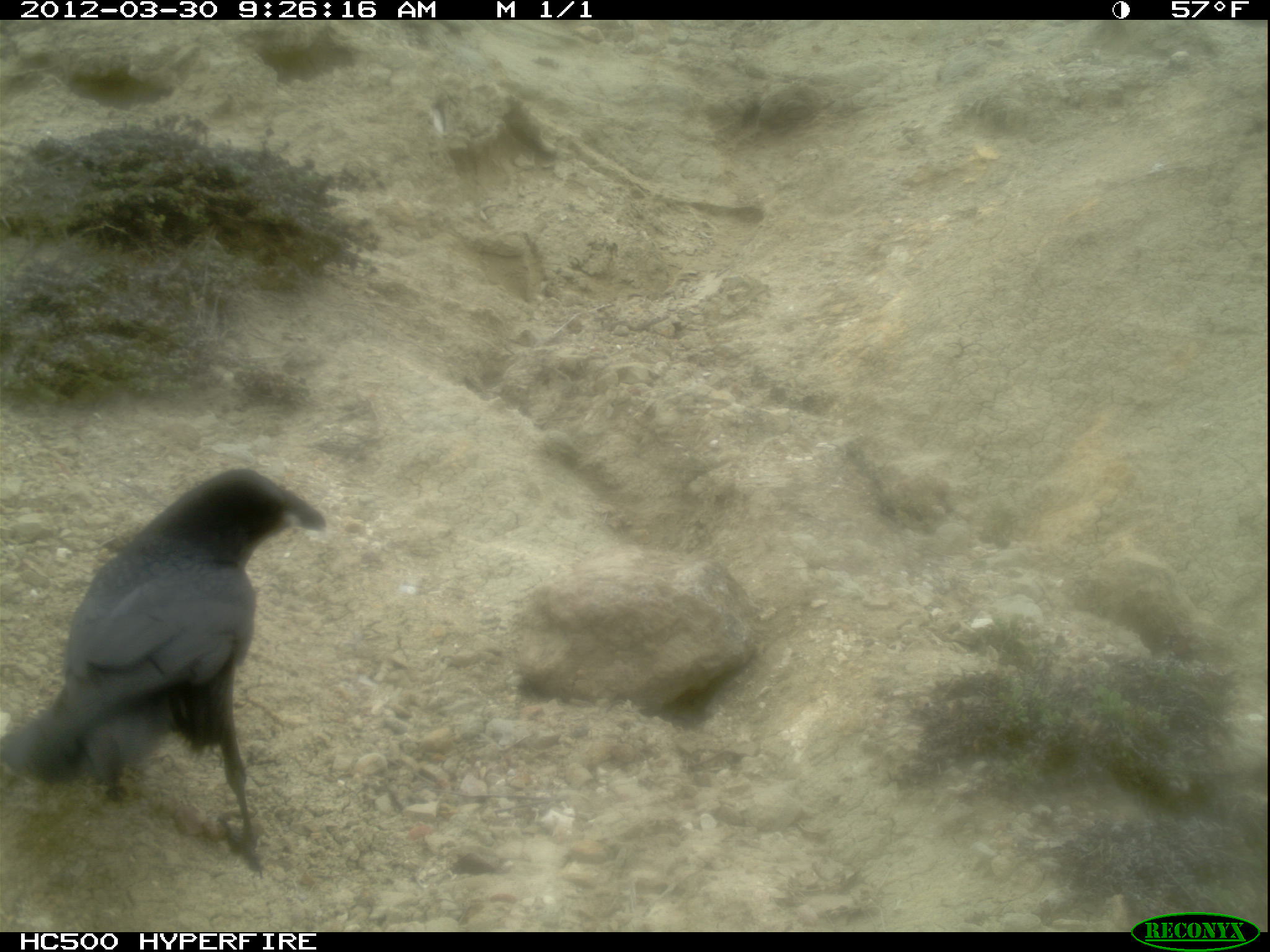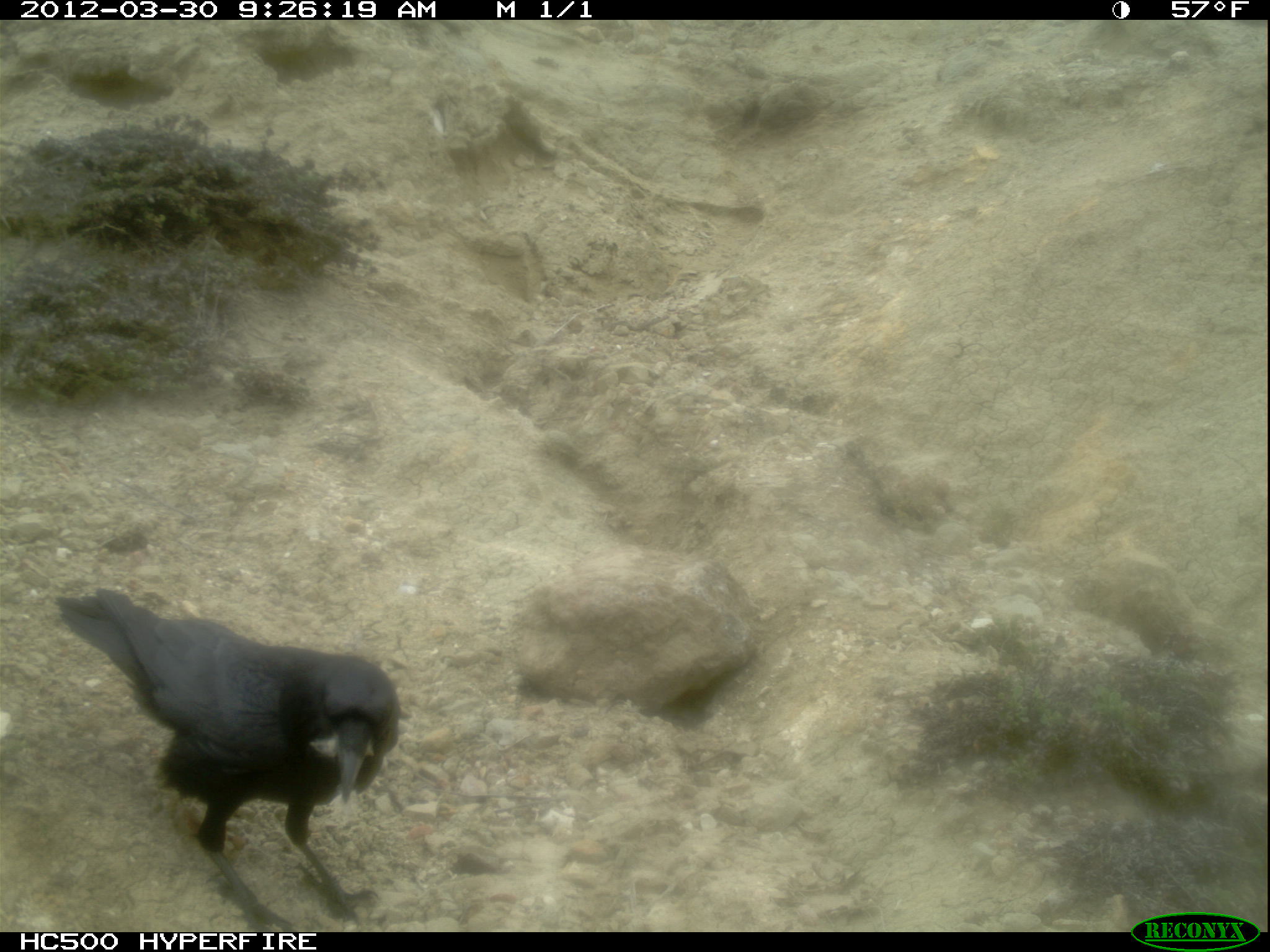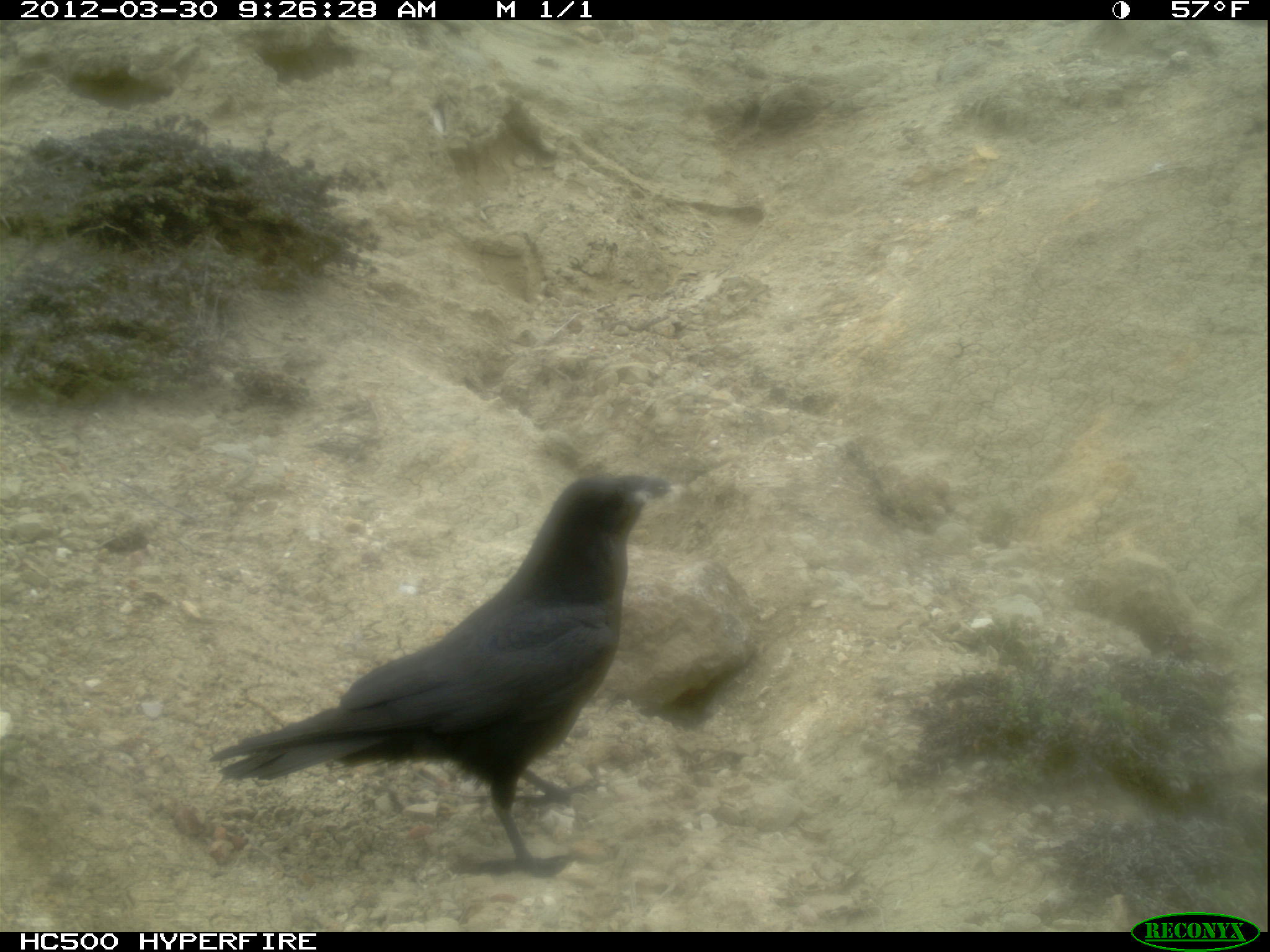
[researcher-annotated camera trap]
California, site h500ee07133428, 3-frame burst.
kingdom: Animalia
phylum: Chordata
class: Aves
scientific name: Aves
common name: bird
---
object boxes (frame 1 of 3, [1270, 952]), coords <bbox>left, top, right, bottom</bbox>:
bird: <bbox>0, 467, 328, 875</bbox>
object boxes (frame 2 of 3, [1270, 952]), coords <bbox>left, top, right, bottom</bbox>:
bird: <bbox>55, 585, 397, 930</bbox>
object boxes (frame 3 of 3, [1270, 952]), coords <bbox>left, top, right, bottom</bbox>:
bird: <bbox>205, 469, 685, 875</bbox>